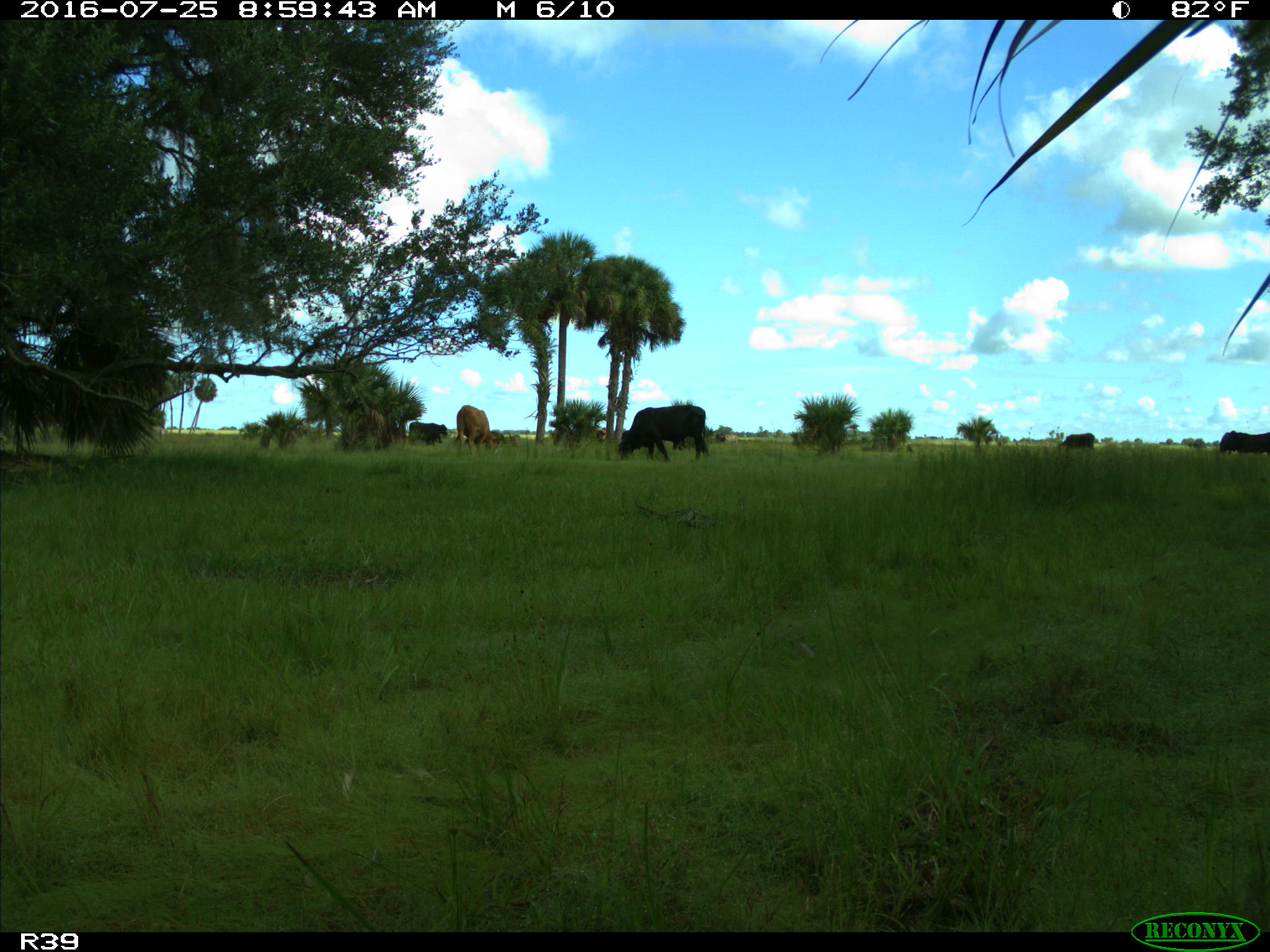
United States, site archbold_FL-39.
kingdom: Animalia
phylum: Chordata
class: Mammalia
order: Artiodactyla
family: Bovidae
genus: Bos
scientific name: Bos taurus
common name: domestic cow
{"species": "Bos taurus (domestic cow)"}